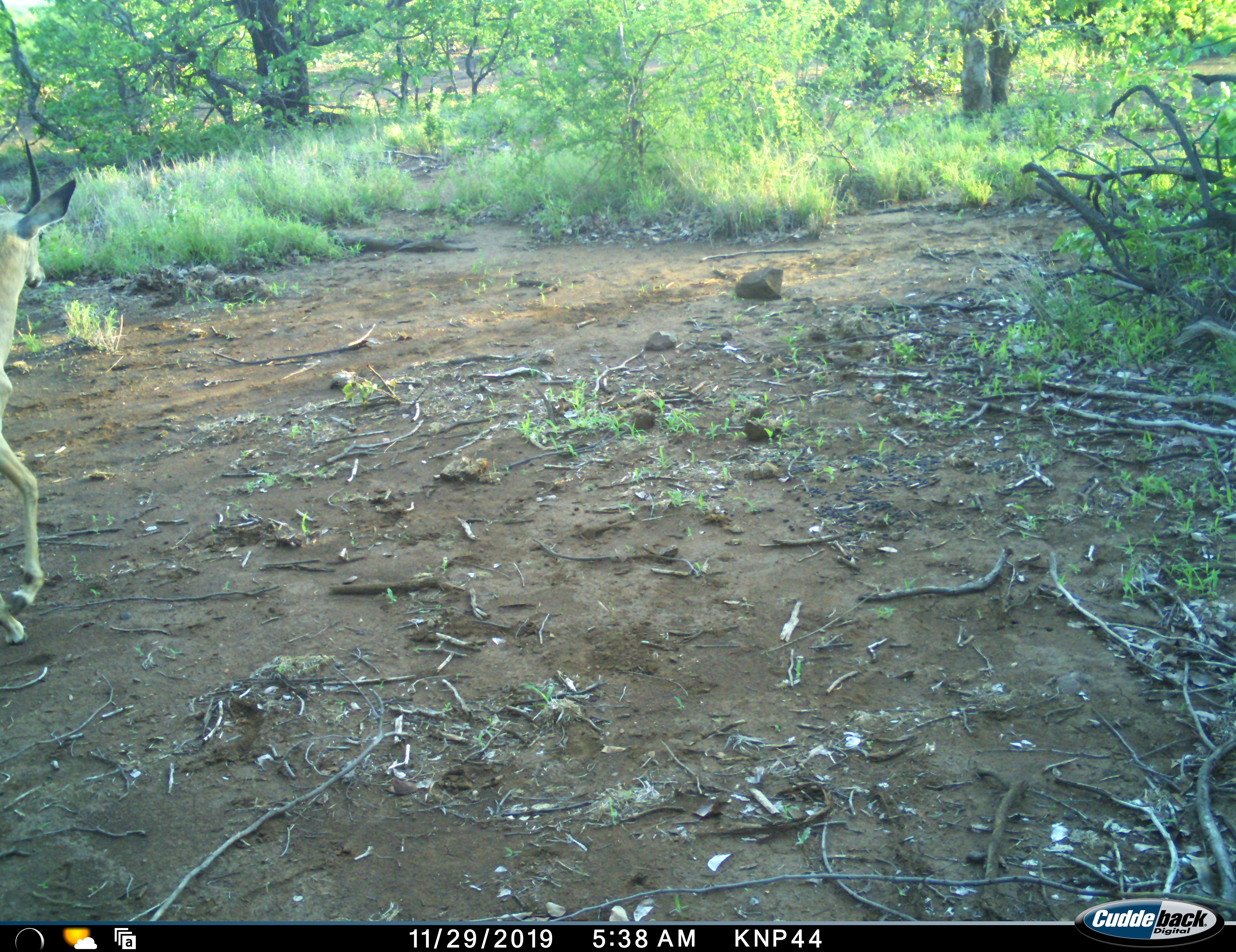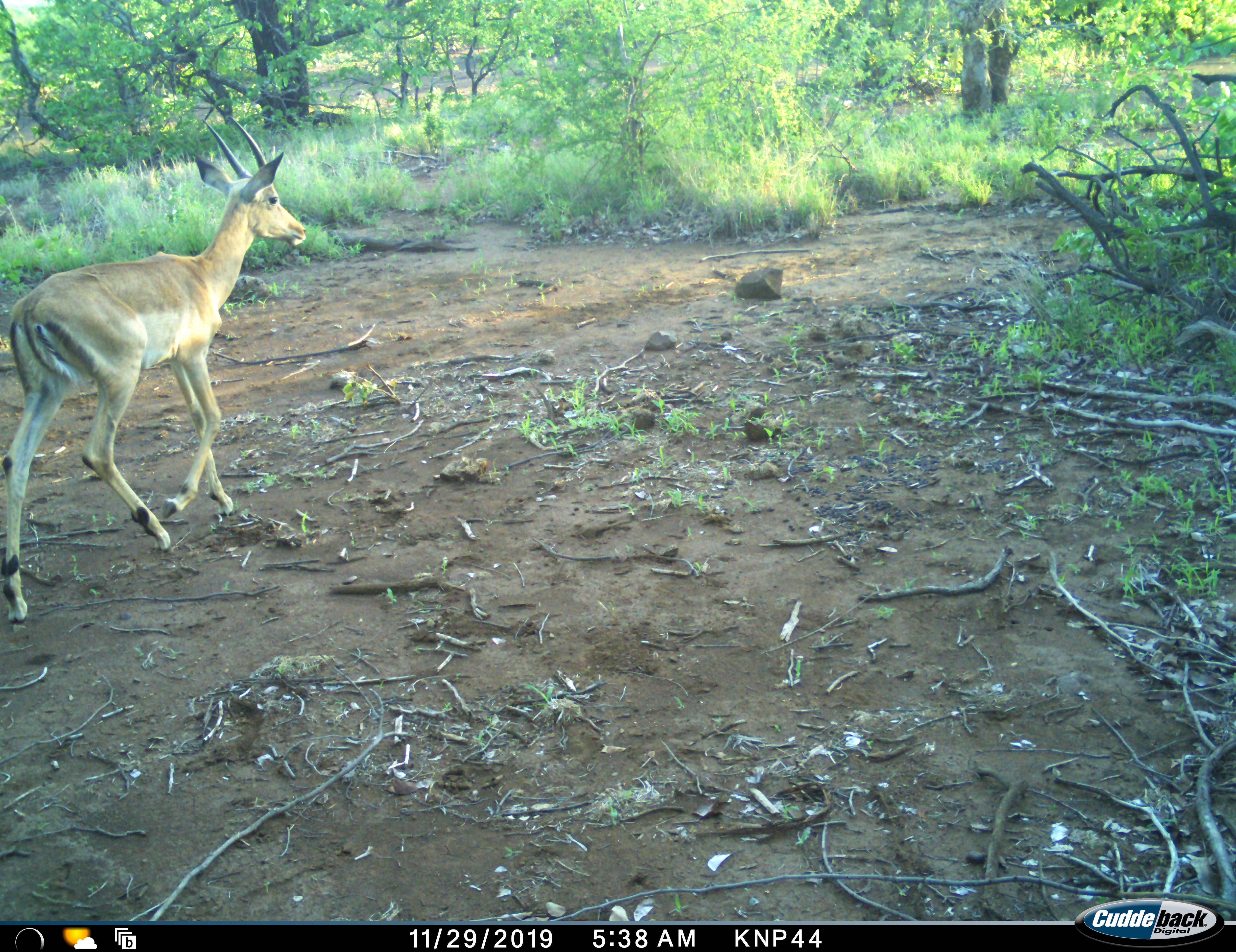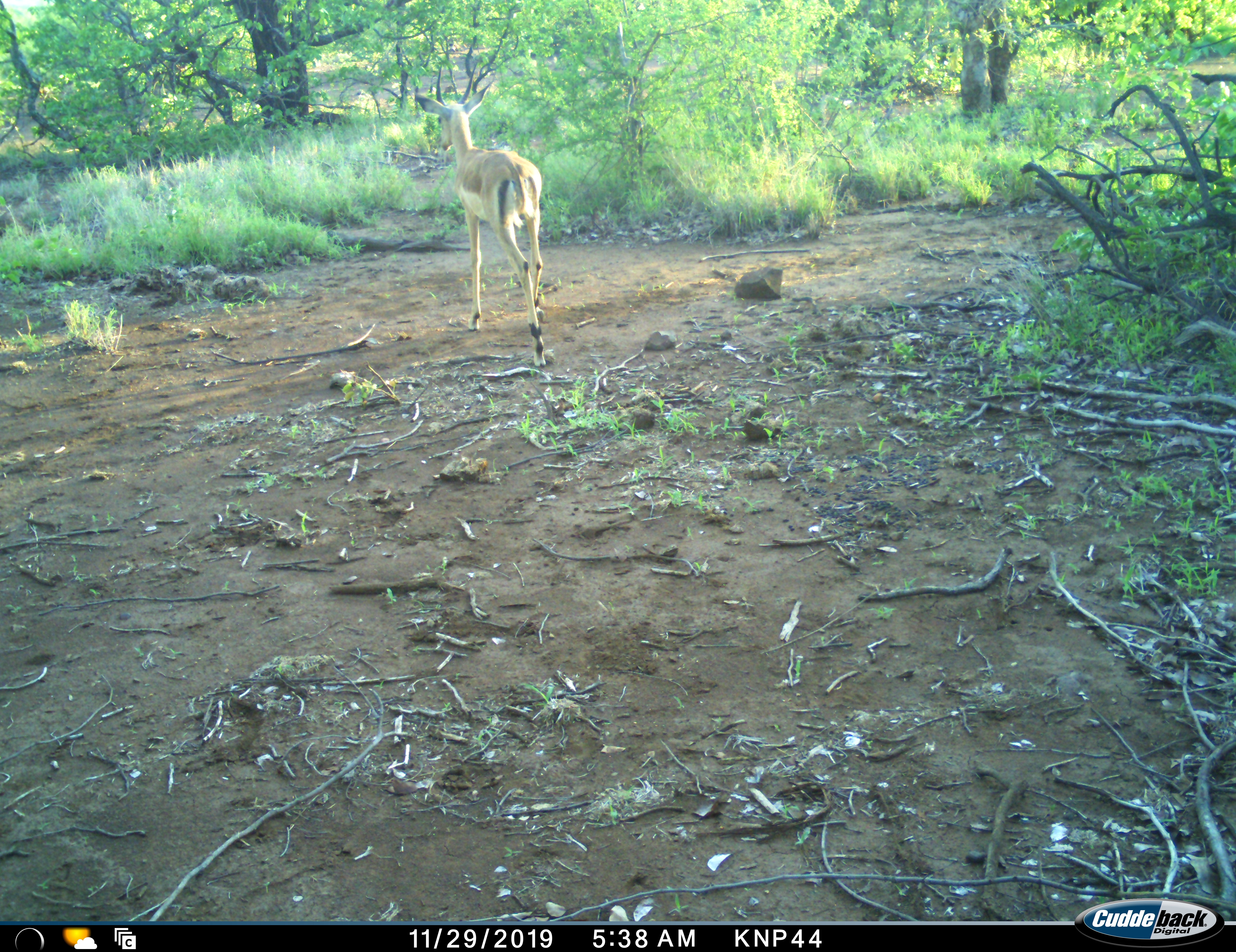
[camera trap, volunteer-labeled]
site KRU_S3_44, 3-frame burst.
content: unidentified animal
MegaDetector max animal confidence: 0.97